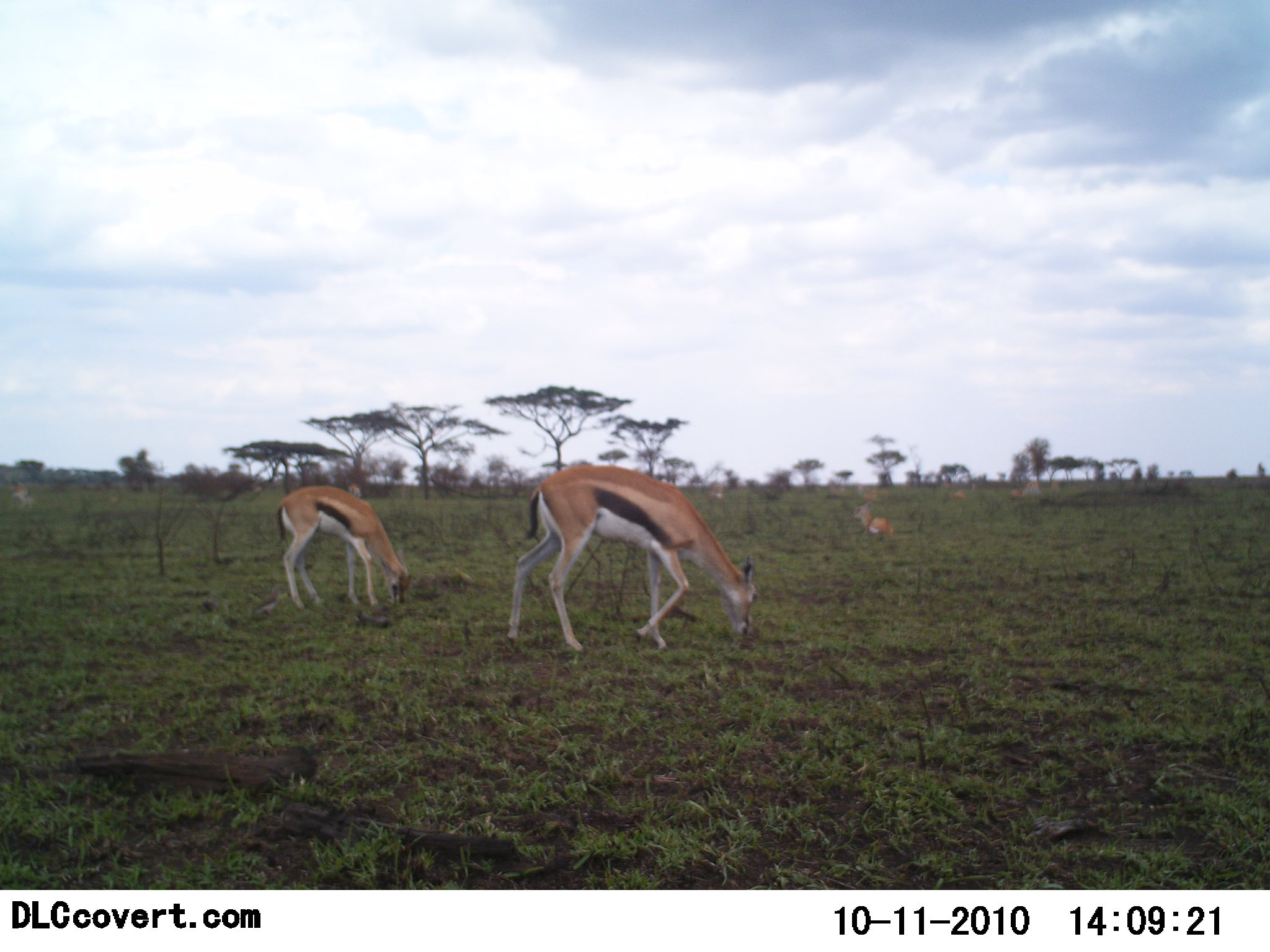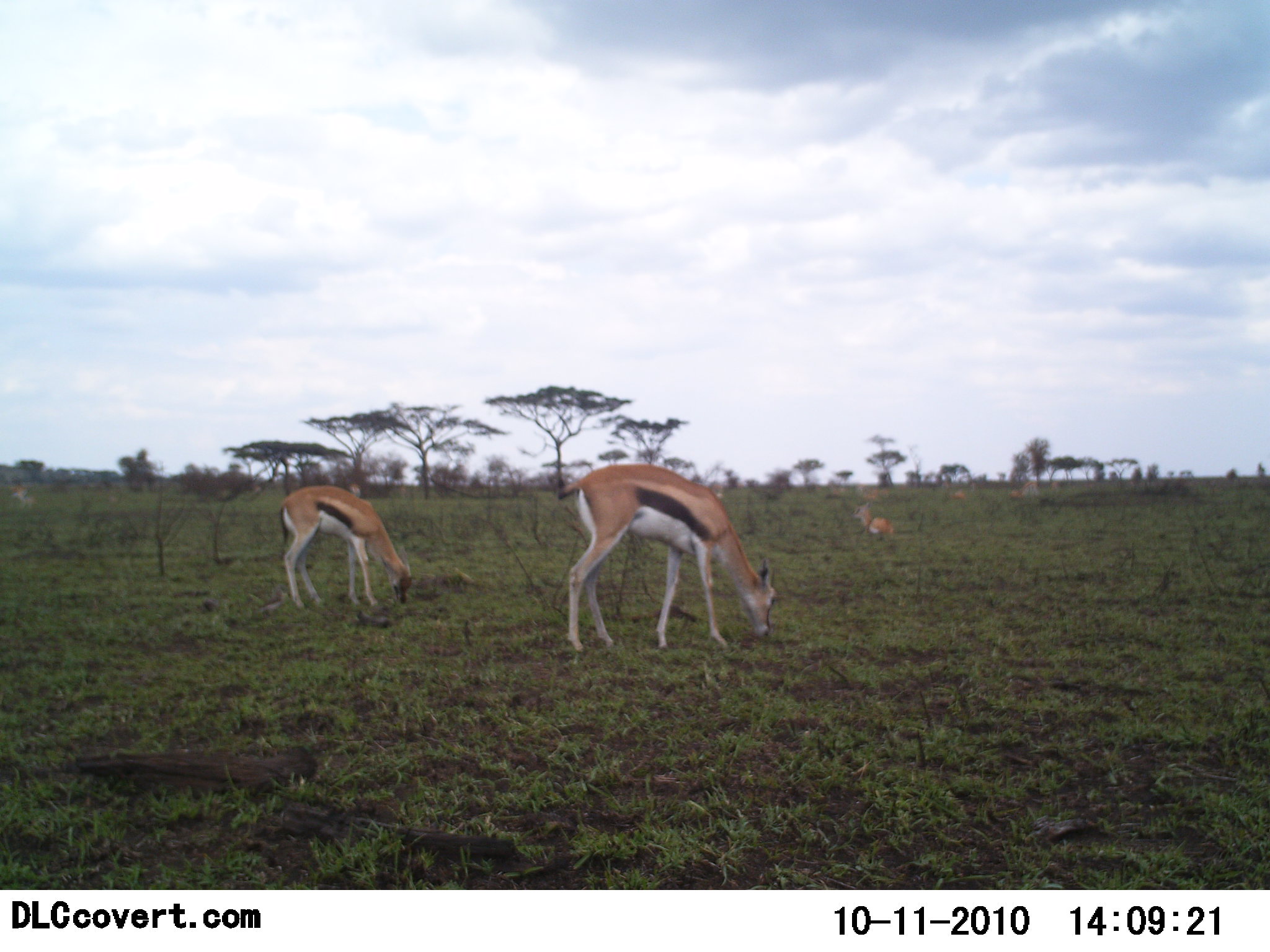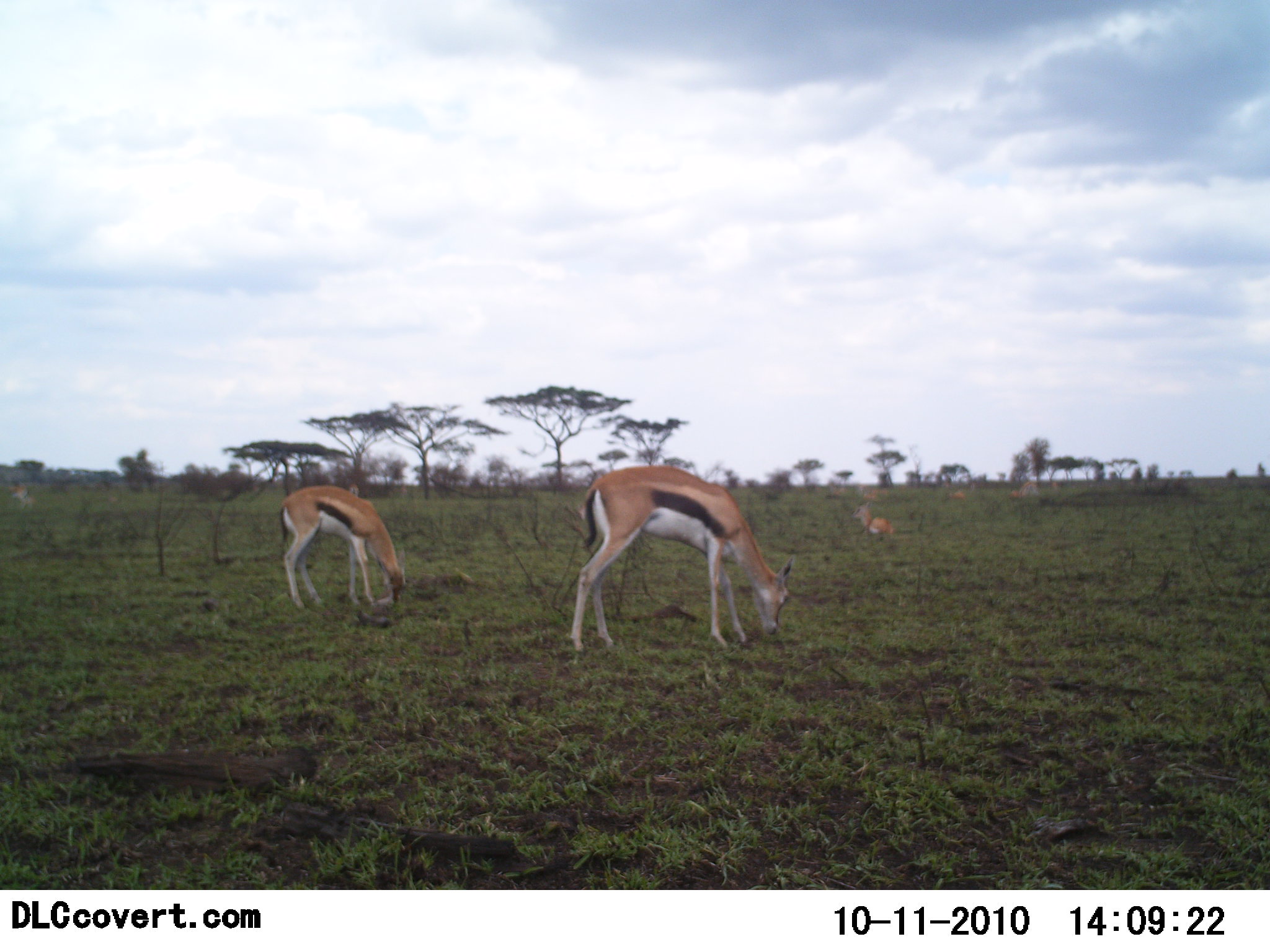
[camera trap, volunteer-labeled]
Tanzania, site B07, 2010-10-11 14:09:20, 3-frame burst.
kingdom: Animalia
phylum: Chordata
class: Mammalia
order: Artiodactyla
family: Bovidae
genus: Eudorcas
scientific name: Eudorcas thomsonii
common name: thomson's gazelle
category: gazellethomsons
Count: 4.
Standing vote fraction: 27%.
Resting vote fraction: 27%.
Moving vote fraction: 0%.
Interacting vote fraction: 0%.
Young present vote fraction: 7%.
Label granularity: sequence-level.